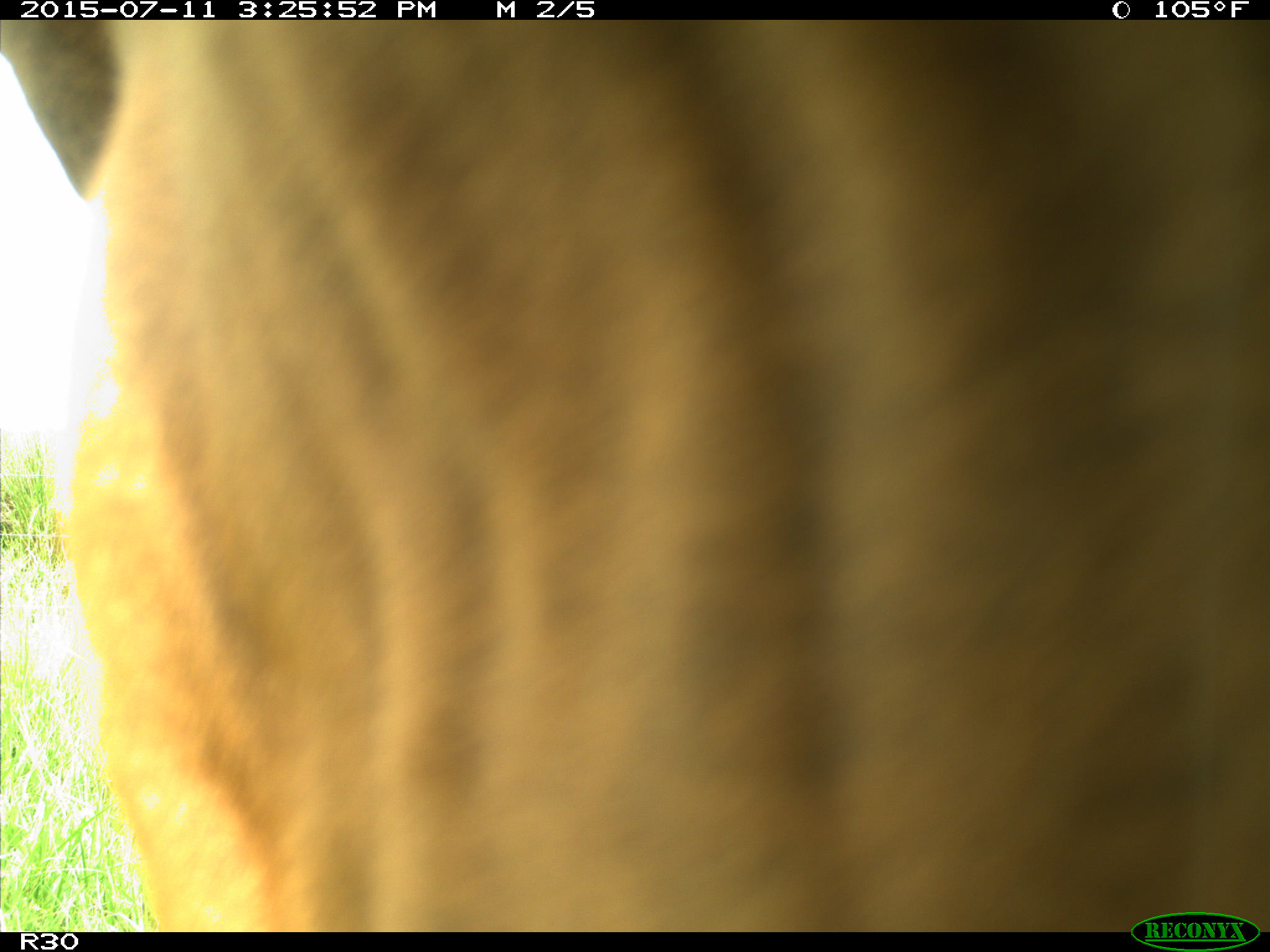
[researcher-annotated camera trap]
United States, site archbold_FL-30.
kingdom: Animalia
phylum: Chordata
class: Mammalia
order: Artiodactyla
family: Bovidae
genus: Bos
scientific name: Bos taurus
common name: domestic cow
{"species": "Bos taurus (domestic cow)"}